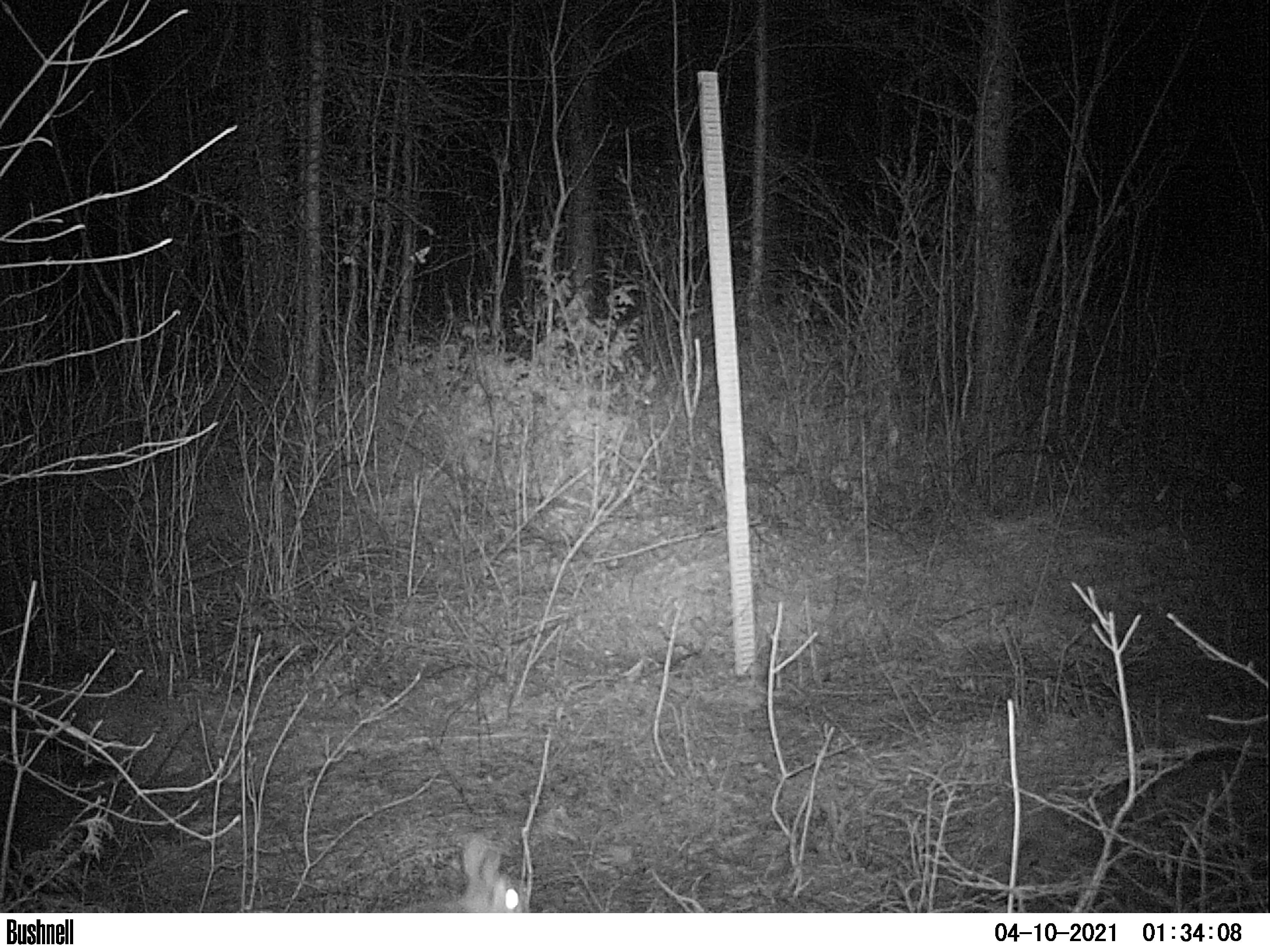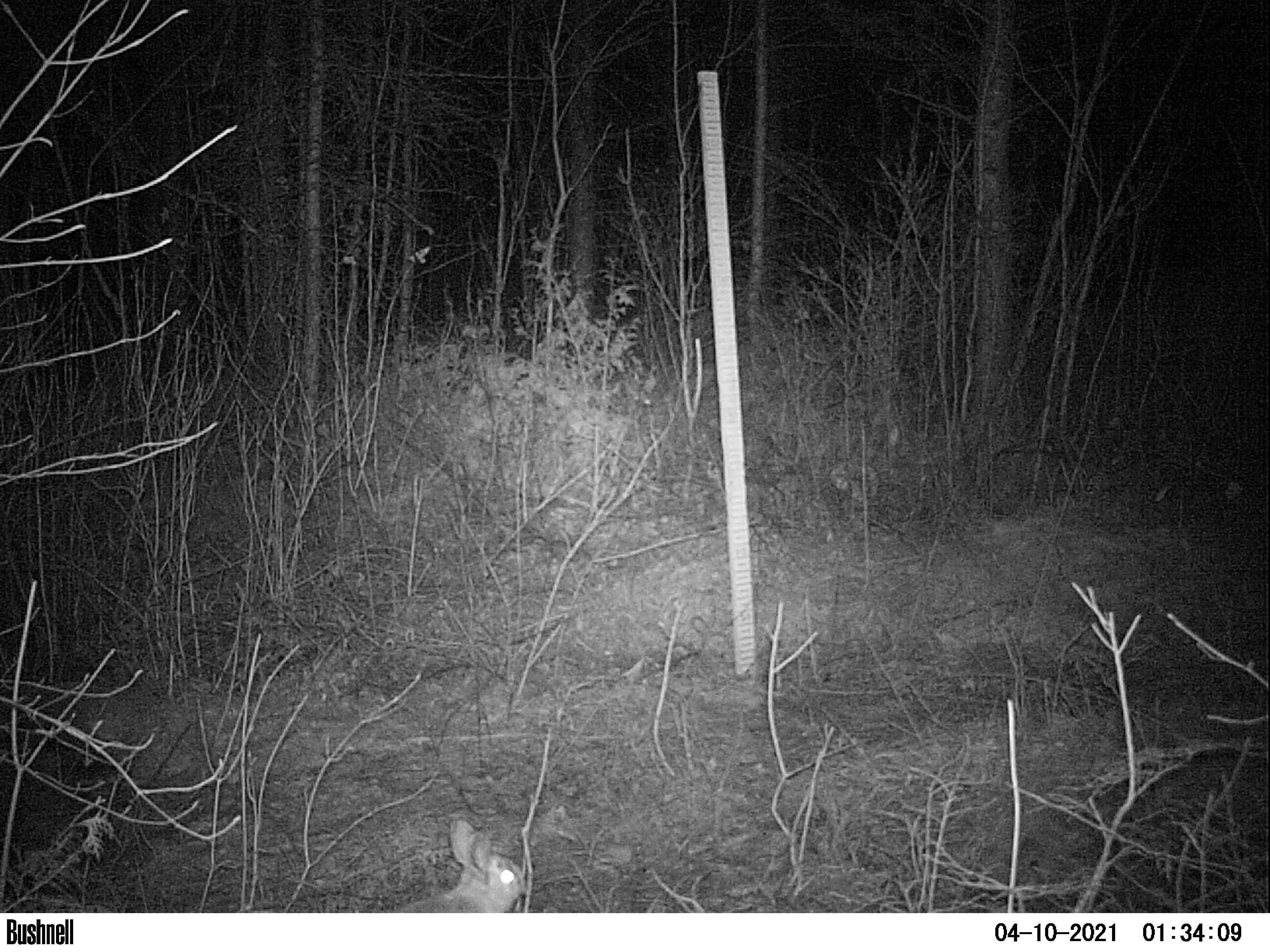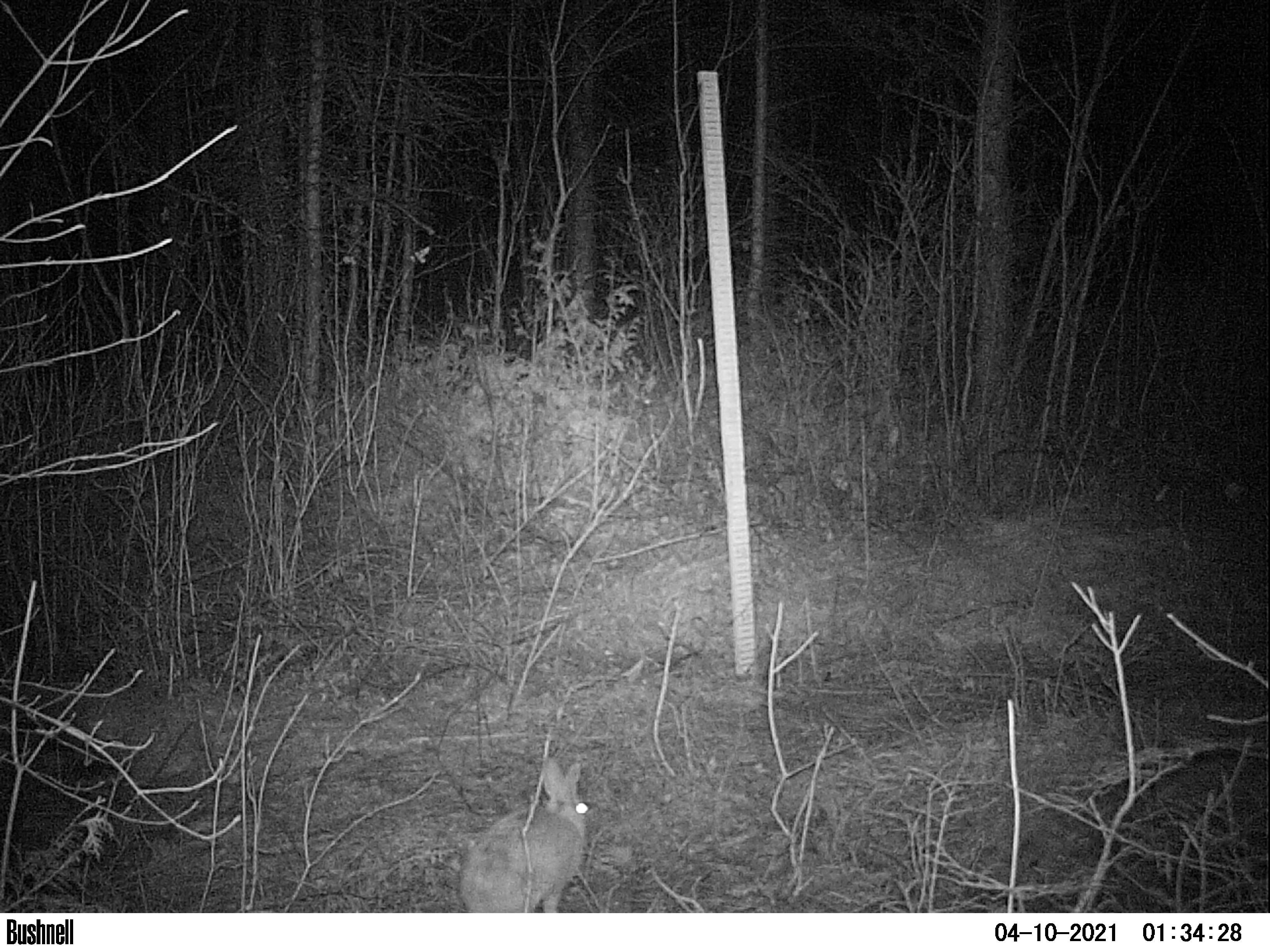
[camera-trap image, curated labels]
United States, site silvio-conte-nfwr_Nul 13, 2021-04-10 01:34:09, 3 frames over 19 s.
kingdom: Animalia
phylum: Chordata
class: Mammalia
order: Lagomorpha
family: Leporidae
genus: Lepus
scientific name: Lepus americanus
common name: snowshoe hare